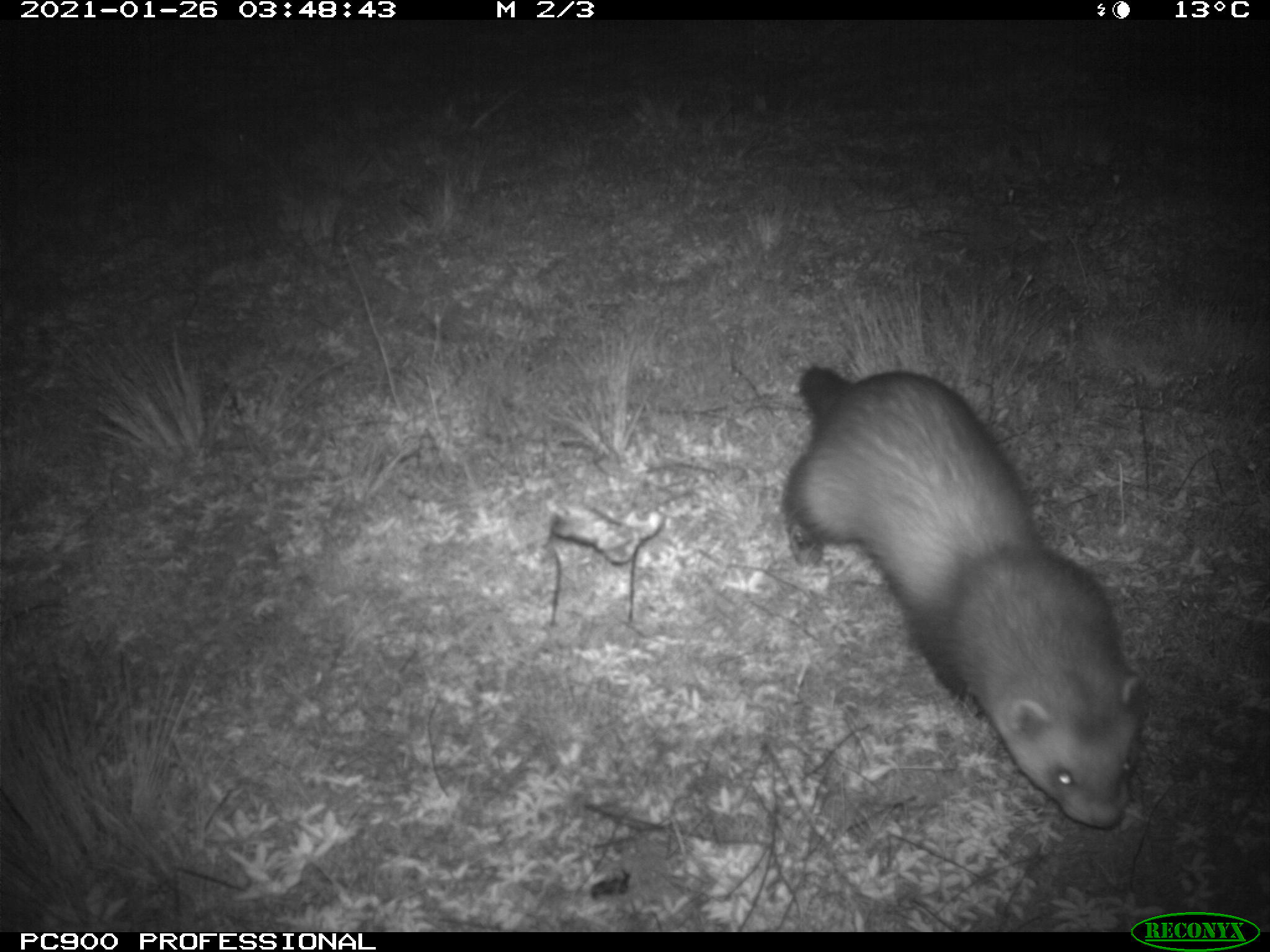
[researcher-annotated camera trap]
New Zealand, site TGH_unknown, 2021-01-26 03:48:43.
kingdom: Animalia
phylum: Chordata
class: Mammalia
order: Carnivora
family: Mustelidae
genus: Mustela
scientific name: Mustela furo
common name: ferret